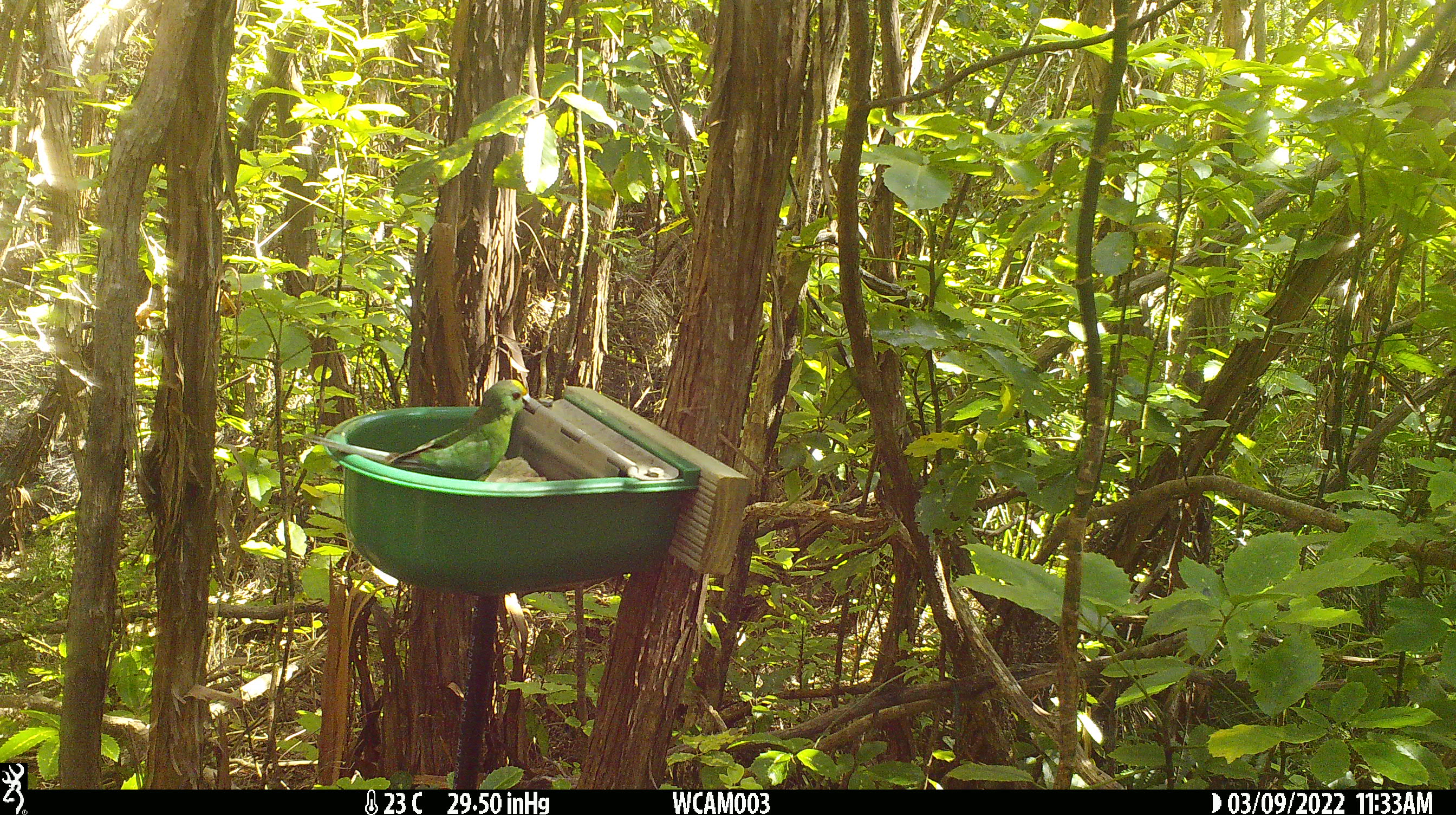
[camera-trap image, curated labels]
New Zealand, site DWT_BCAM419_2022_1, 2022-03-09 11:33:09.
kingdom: Animalia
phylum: Chordata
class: Aves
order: Psittaciformes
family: Psittaculidae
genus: Cyanoramphus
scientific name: Cyanoramphus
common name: parakeet